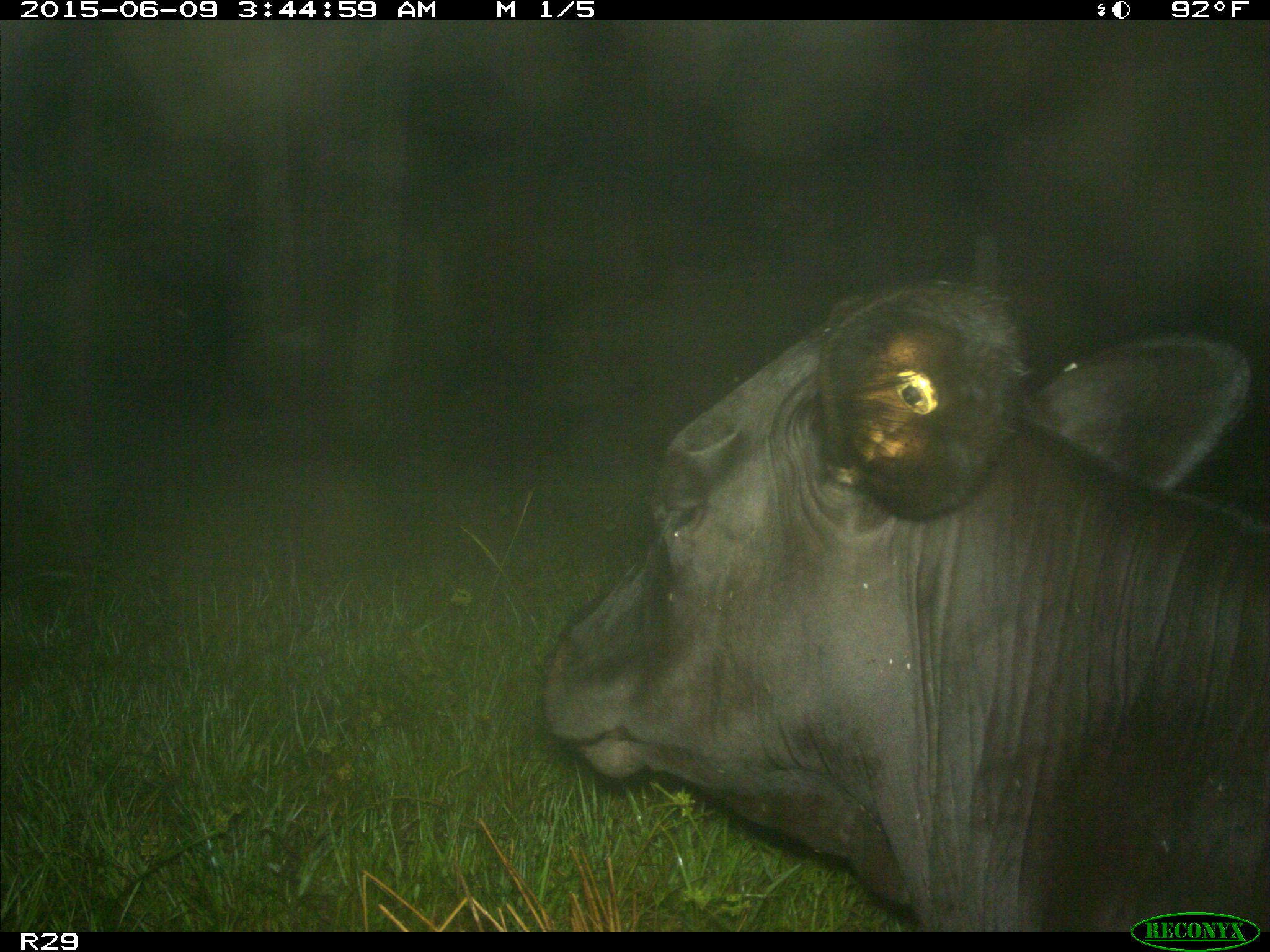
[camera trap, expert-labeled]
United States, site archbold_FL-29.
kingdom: Animalia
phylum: Chordata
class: Mammalia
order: Artiodactyla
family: Bovidae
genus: Bos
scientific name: Bos taurus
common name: domestic cow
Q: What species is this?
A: Bos taurus (domestic cow).